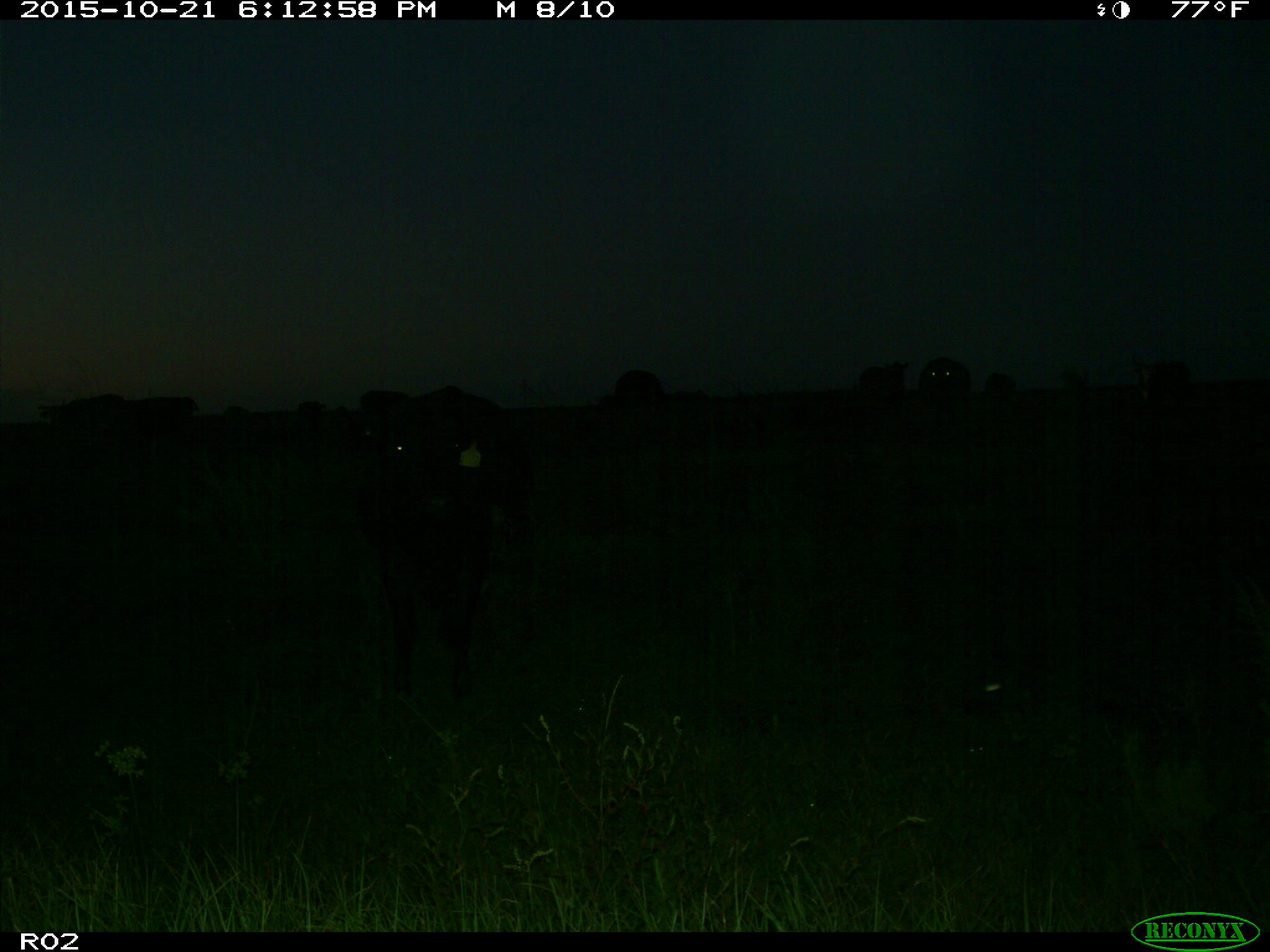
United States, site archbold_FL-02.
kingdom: Animalia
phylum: Chordata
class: Mammalia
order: Artiodactyla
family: Bovidae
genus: Bos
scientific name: Bos taurus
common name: domestic cow